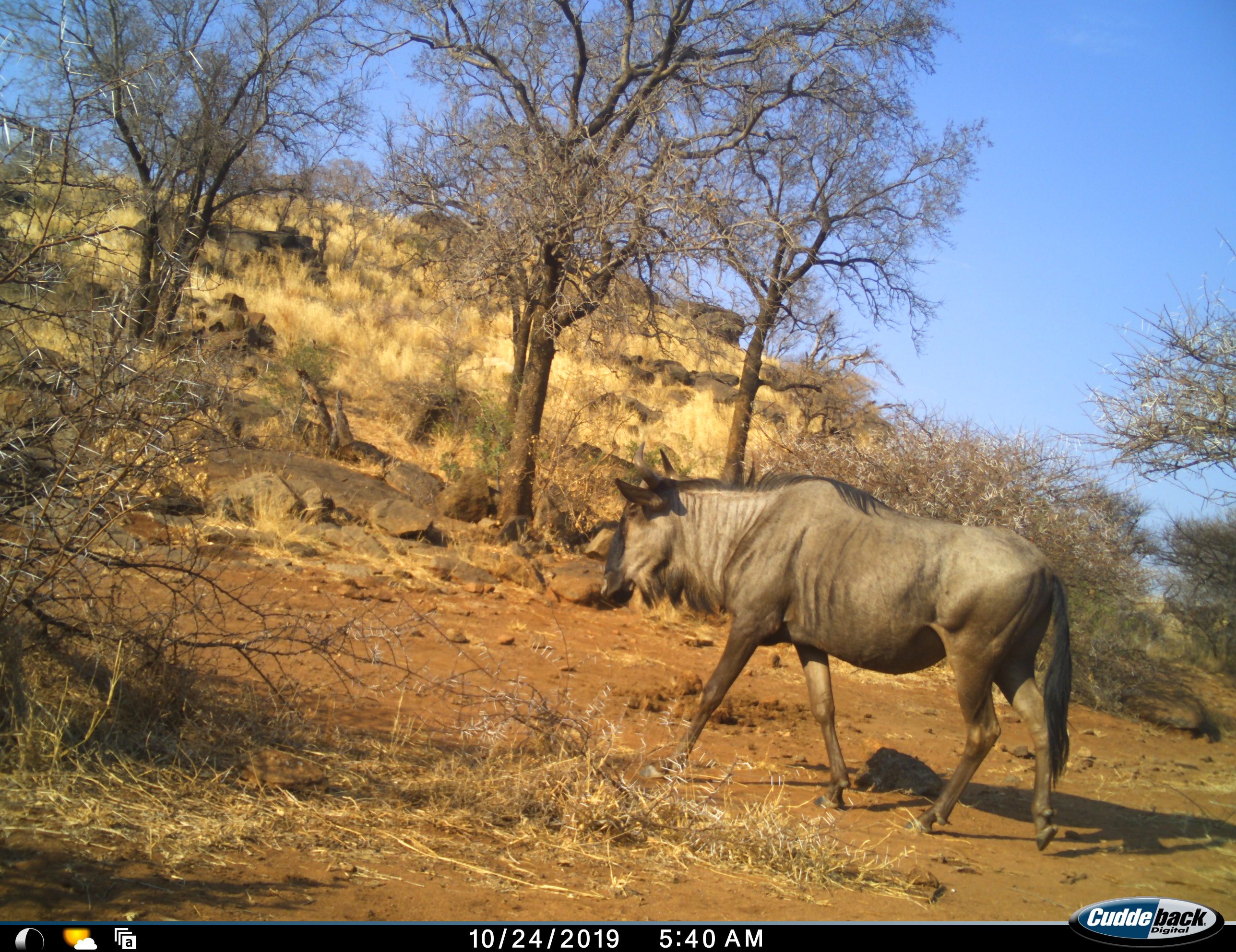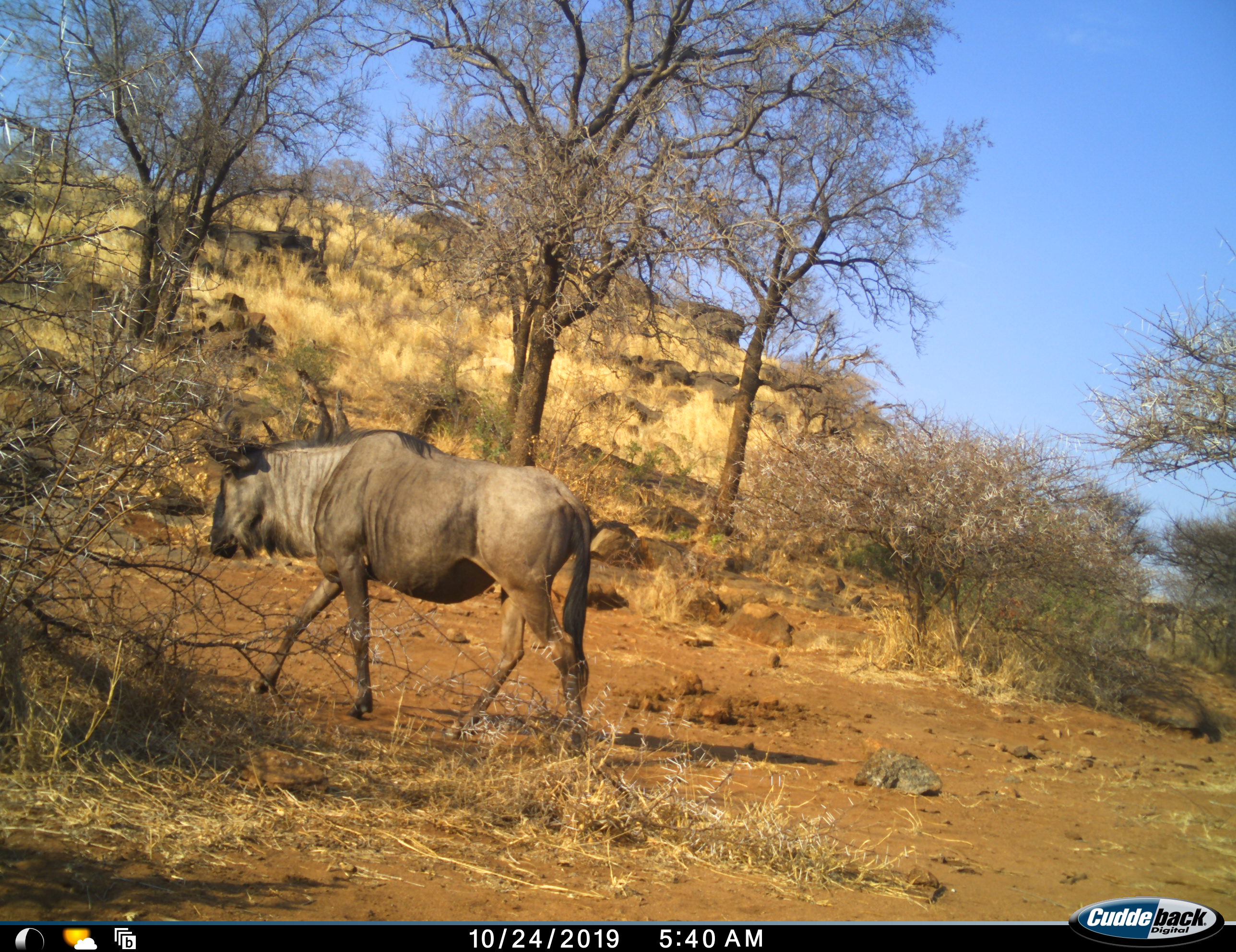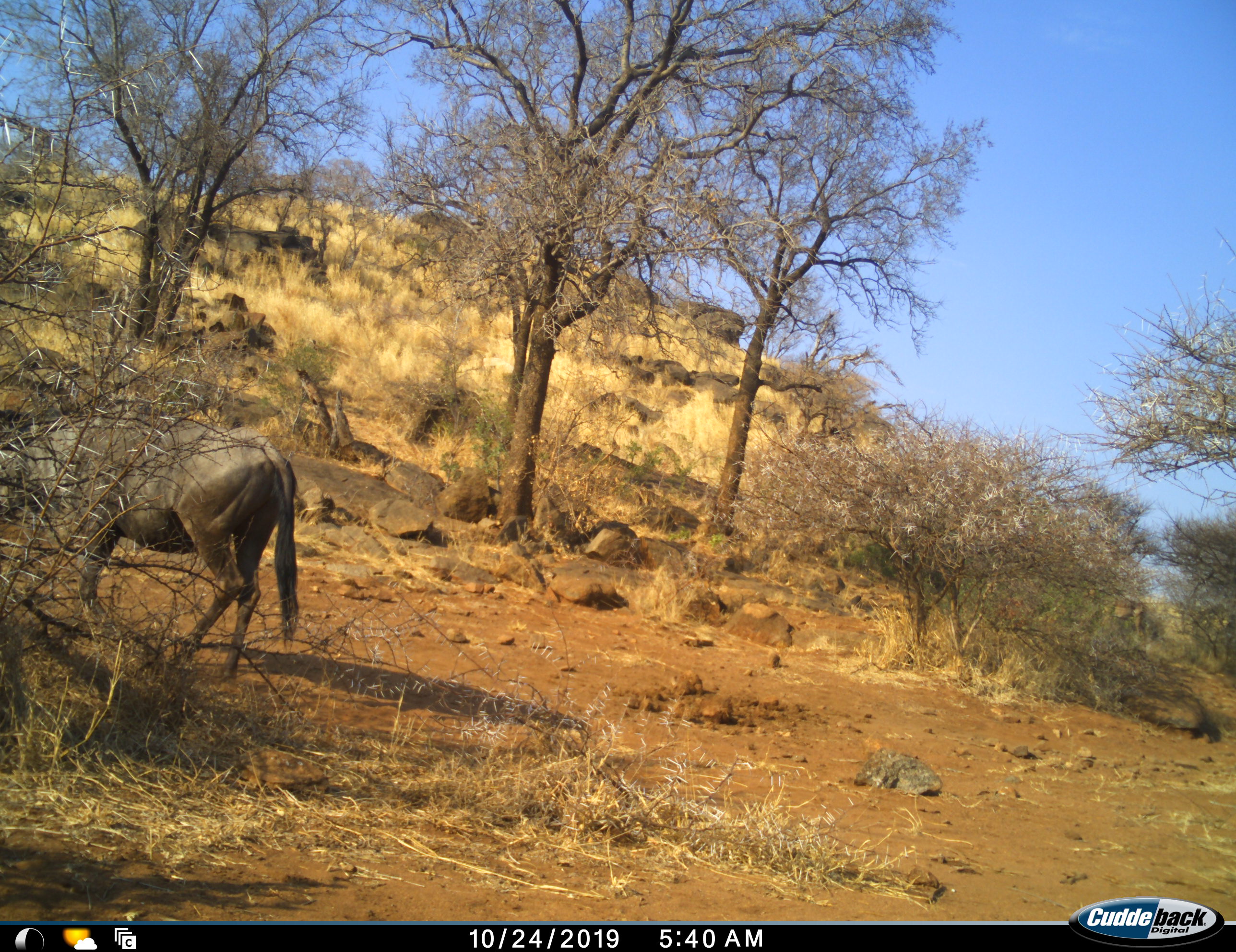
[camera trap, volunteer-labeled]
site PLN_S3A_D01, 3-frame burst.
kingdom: Animalia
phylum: Chordata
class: Mammalia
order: Artiodactyla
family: Bovidae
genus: Connochaetes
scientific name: Connochaetes taurinus taurinus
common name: blue wildebeest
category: wildebeestblue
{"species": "wildebeestblue (blue wildebeest) (Connochaetes taurinus taurinus)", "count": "1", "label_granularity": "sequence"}